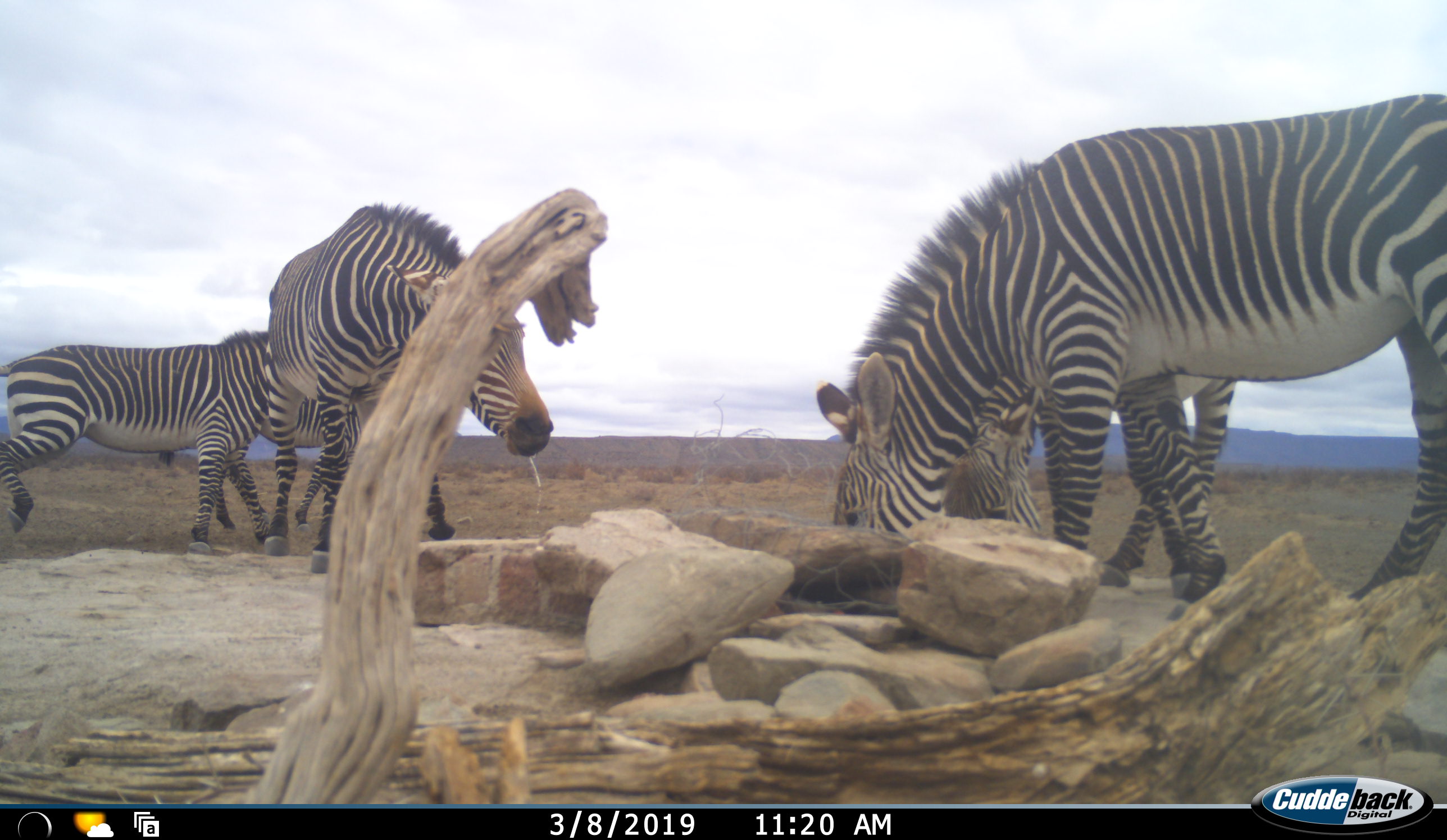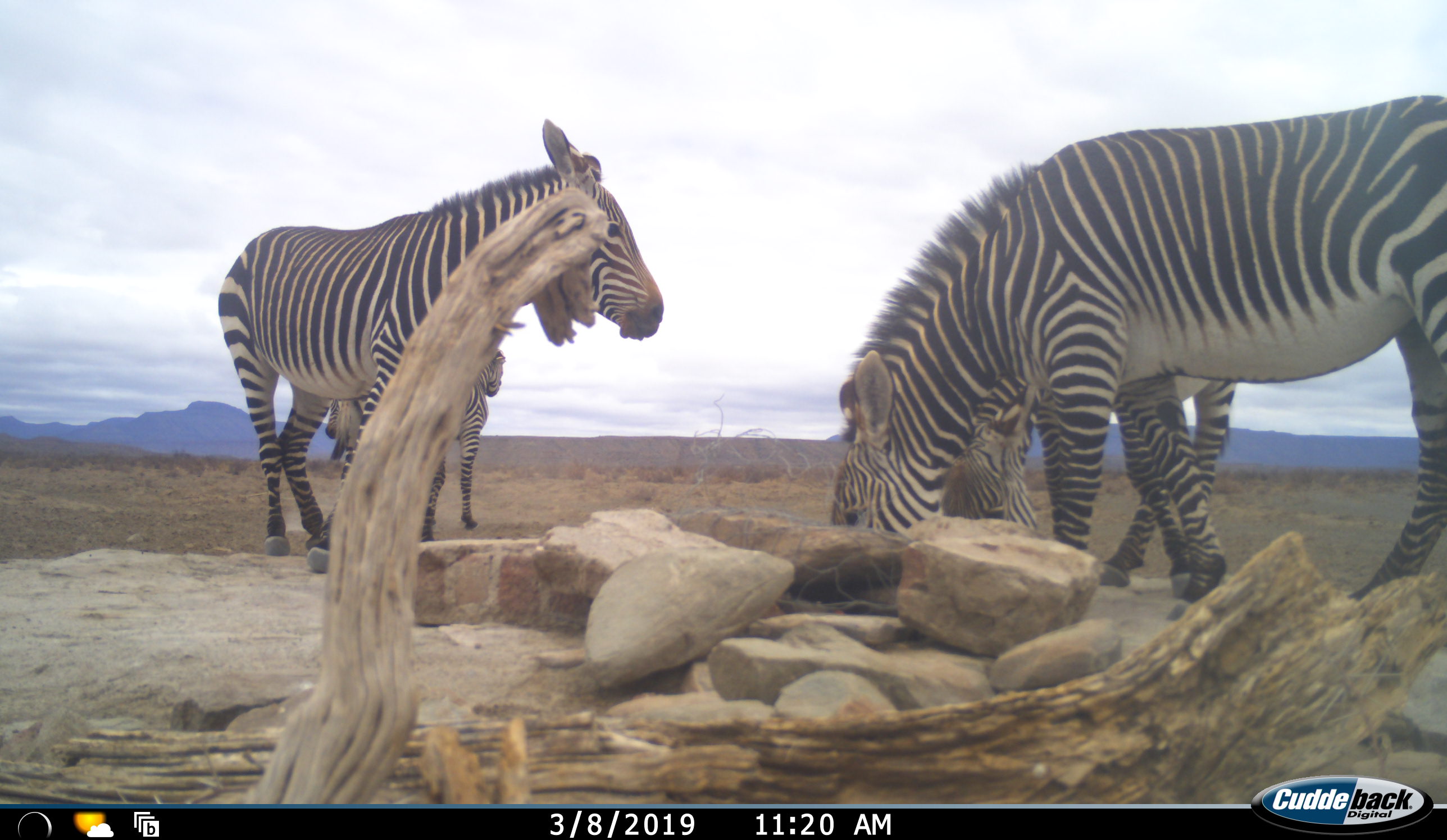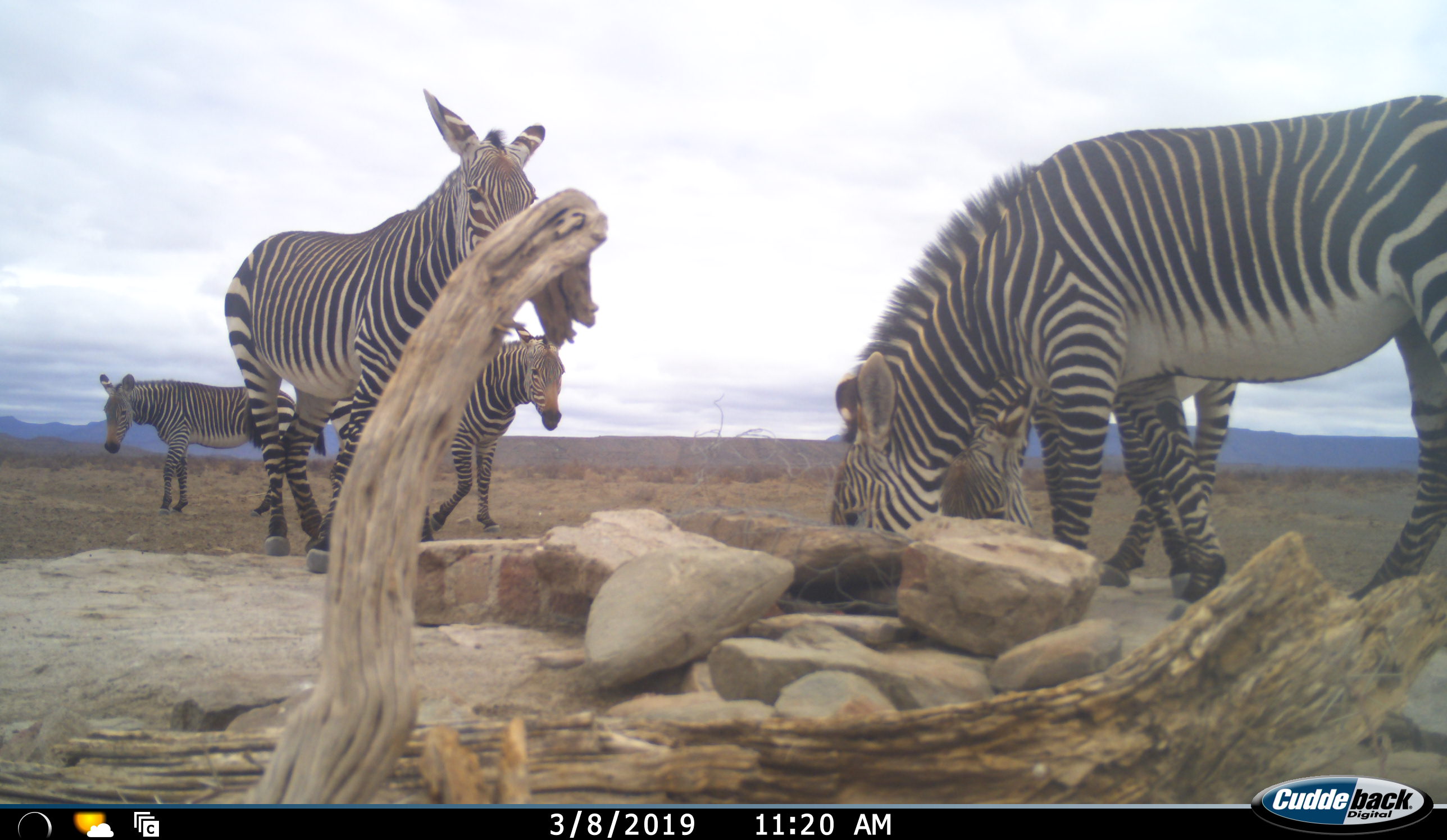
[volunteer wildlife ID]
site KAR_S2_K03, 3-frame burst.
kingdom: Animalia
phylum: Chordata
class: Mammalia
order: Perissodactyla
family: Equidae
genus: Equus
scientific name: Equus zebra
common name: mountain zebra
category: zebramountain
Zebramountain (mountain zebra) (Equus zebra), count 5. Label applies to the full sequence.